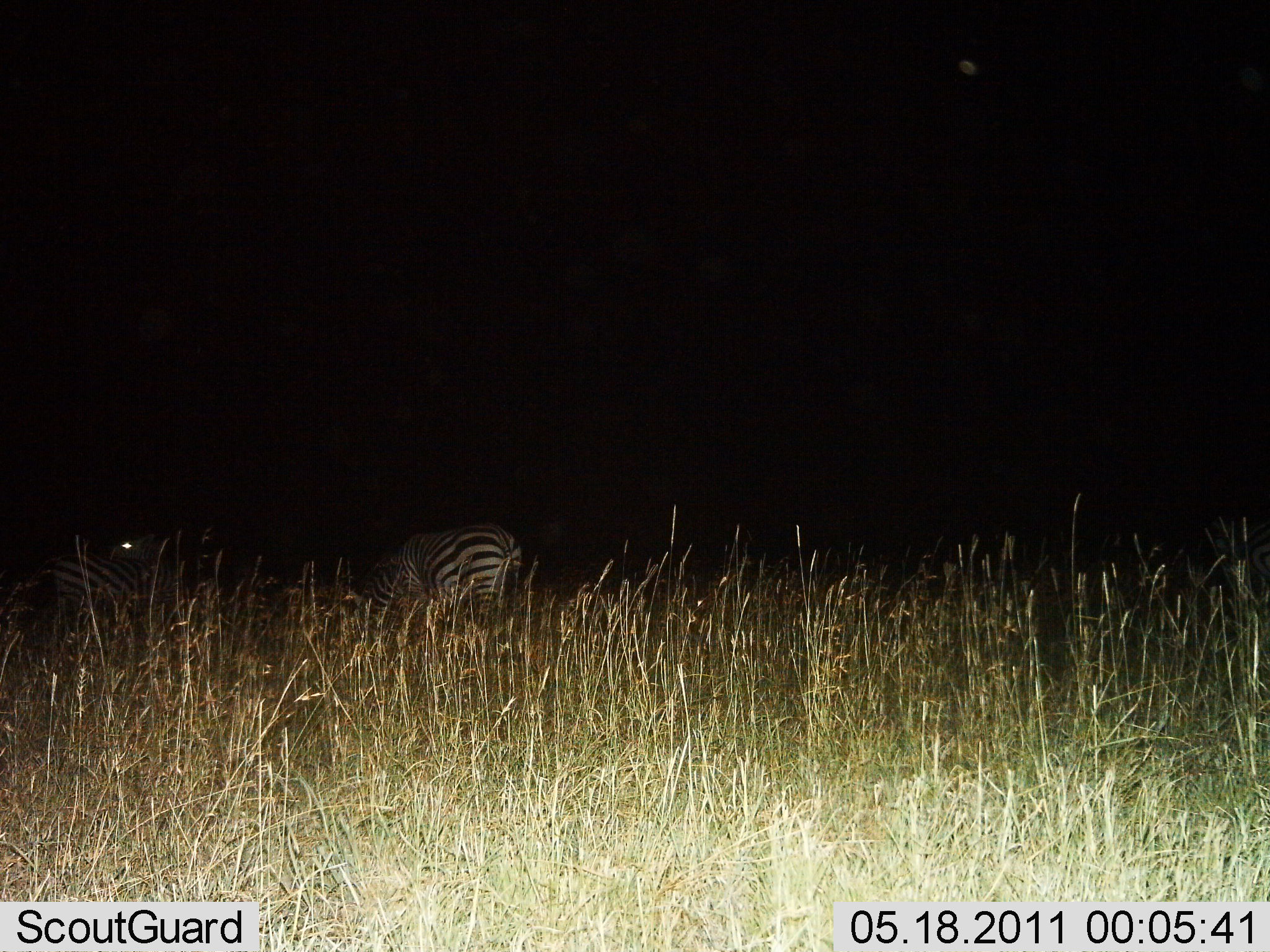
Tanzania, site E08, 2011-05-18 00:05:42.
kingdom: Animalia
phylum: Chordata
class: Mammalia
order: Perissodactyla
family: Equidae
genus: Equus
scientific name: Equus quagga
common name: plains zebra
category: zebra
Zebra (plains zebra) (Equus quagga), count 2. Behavior (volunteer vote fractions): standing 36%, resting 18%, moving 18%, interacting 0%. Young present (vote fraction): 0%. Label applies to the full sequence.